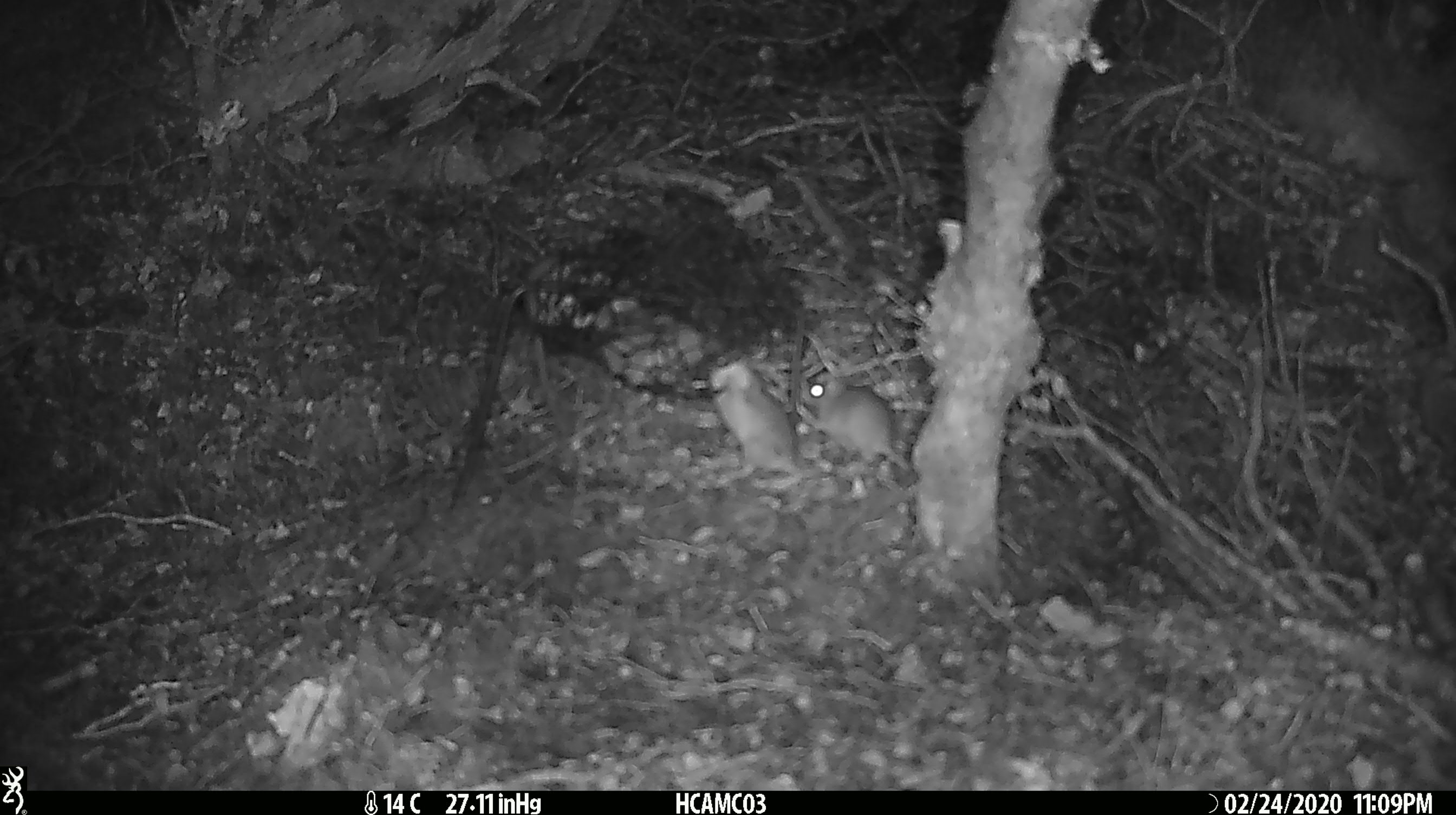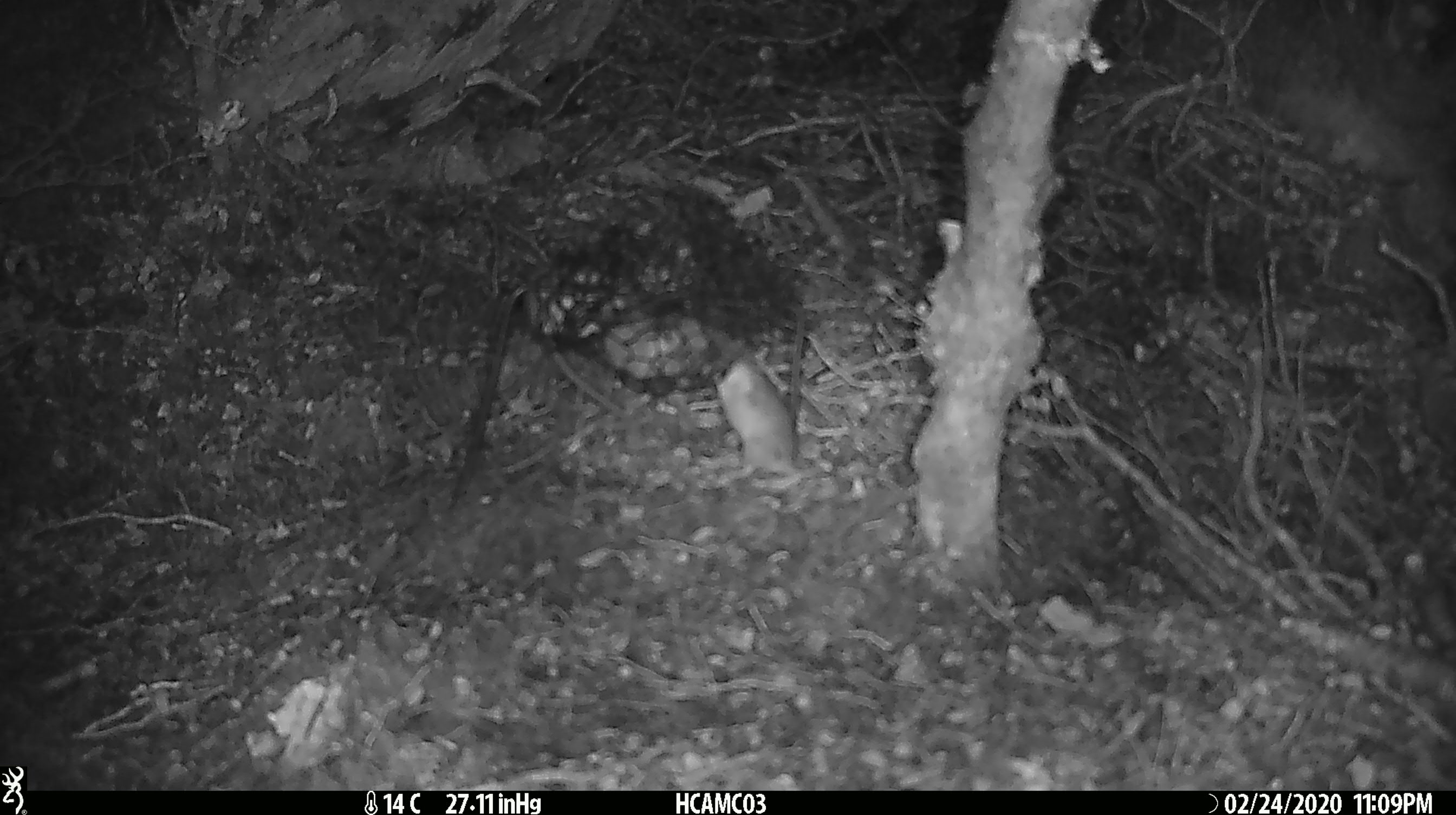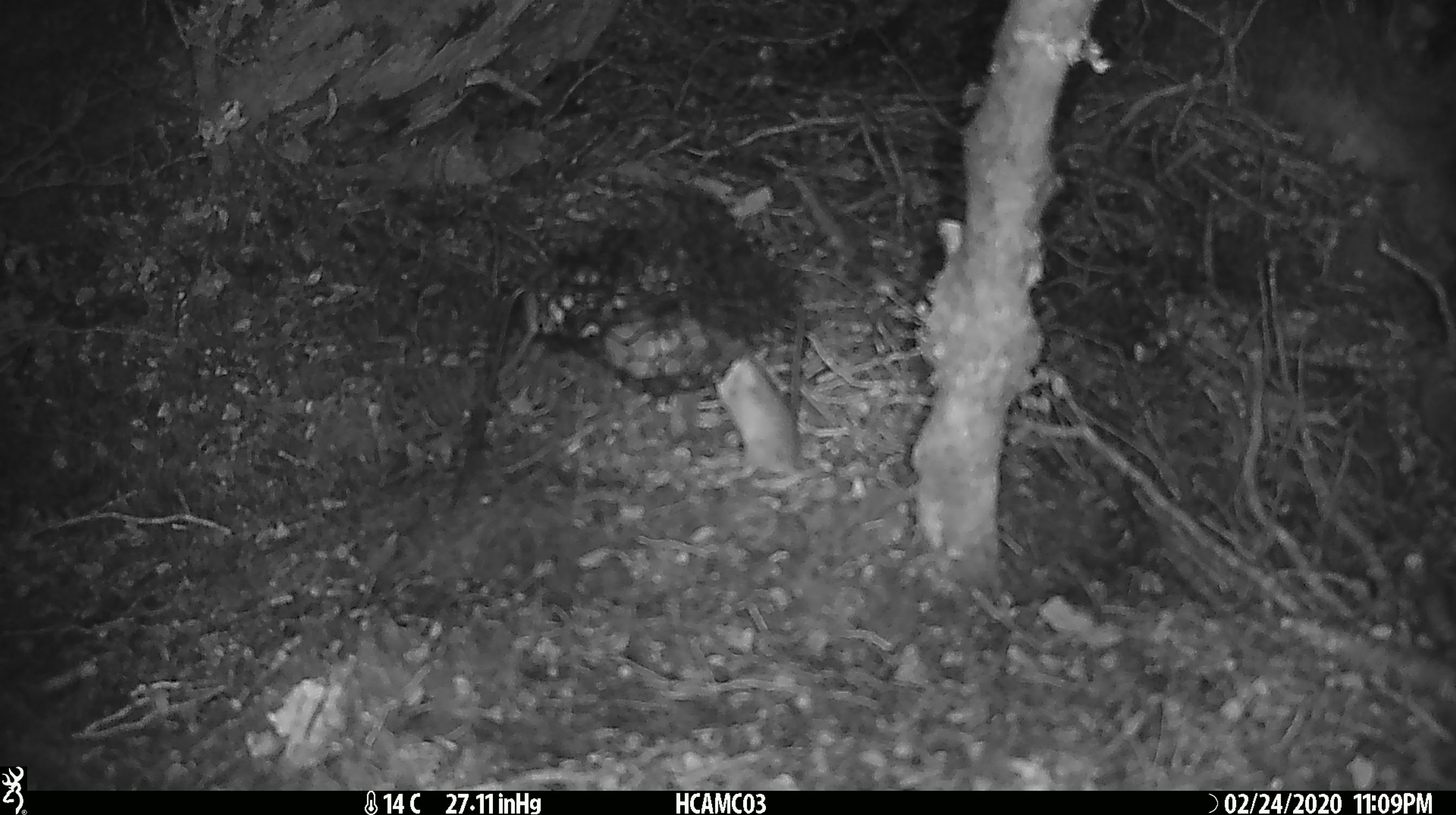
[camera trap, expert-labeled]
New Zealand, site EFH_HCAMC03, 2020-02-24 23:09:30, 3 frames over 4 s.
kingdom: Animalia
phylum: Chordata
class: Mammalia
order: Rodentia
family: Muridae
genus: Mus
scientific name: Mus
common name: mouse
Mouse (Mus).